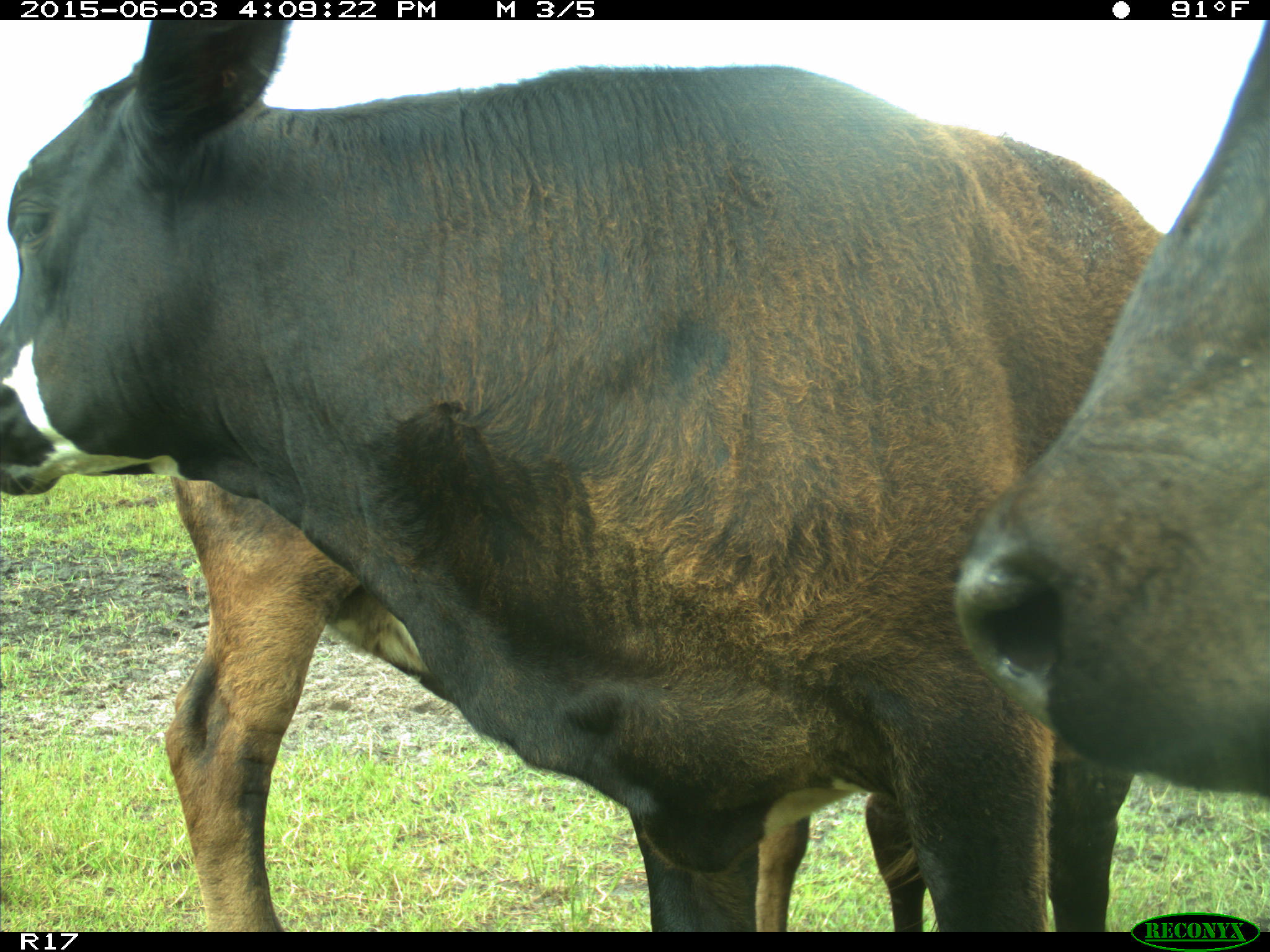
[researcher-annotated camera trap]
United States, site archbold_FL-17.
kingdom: Animalia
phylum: Chordata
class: Mammalia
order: Artiodactyla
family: Bovidae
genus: Bos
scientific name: Bos taurus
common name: domestic cow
Bos taurus (domestic cow).